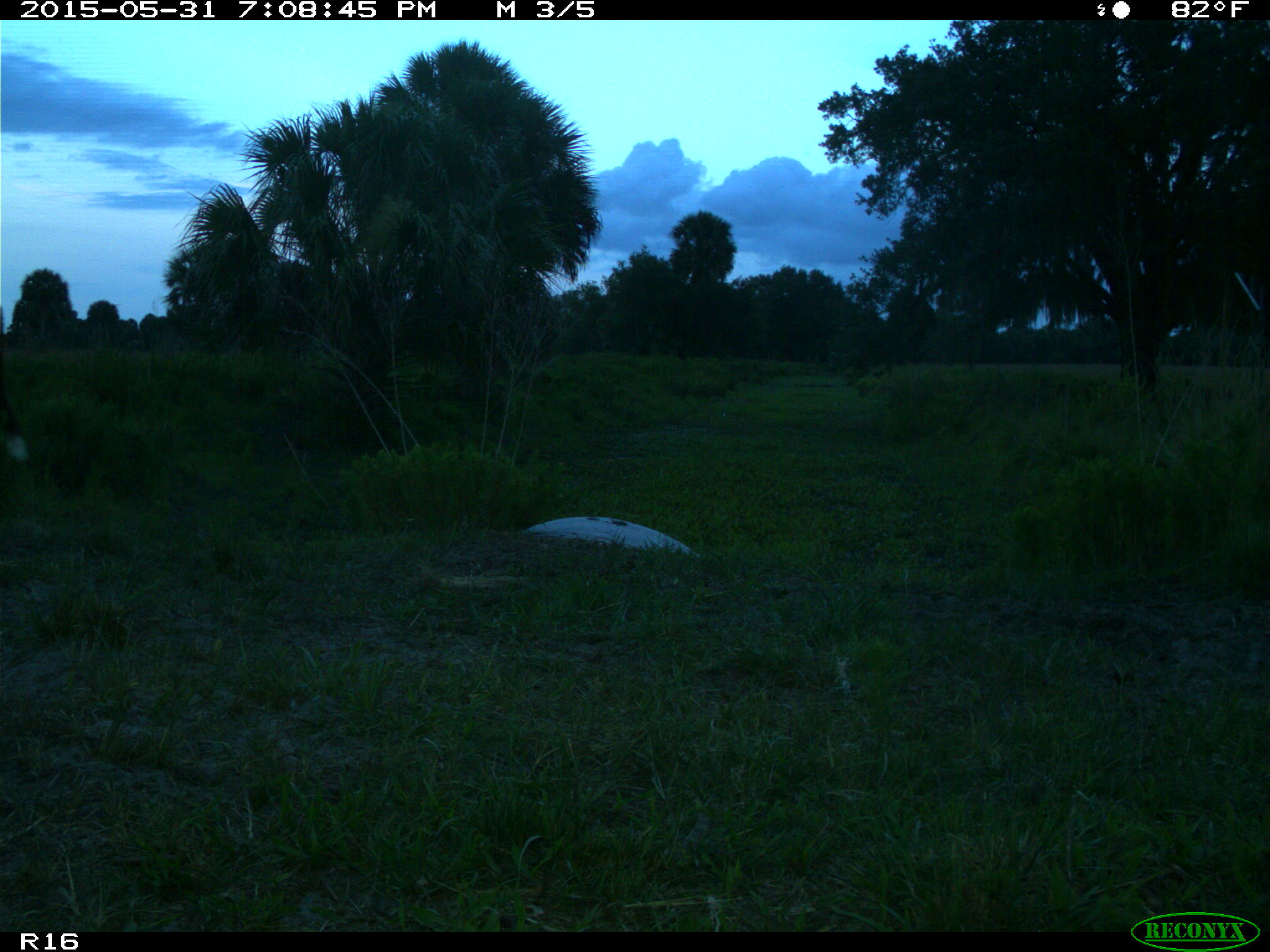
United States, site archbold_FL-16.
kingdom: Animalia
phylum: Chordata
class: Mammalia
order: Artiodactyla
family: Bovidae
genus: Bos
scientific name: Bos taurus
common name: domestic cow